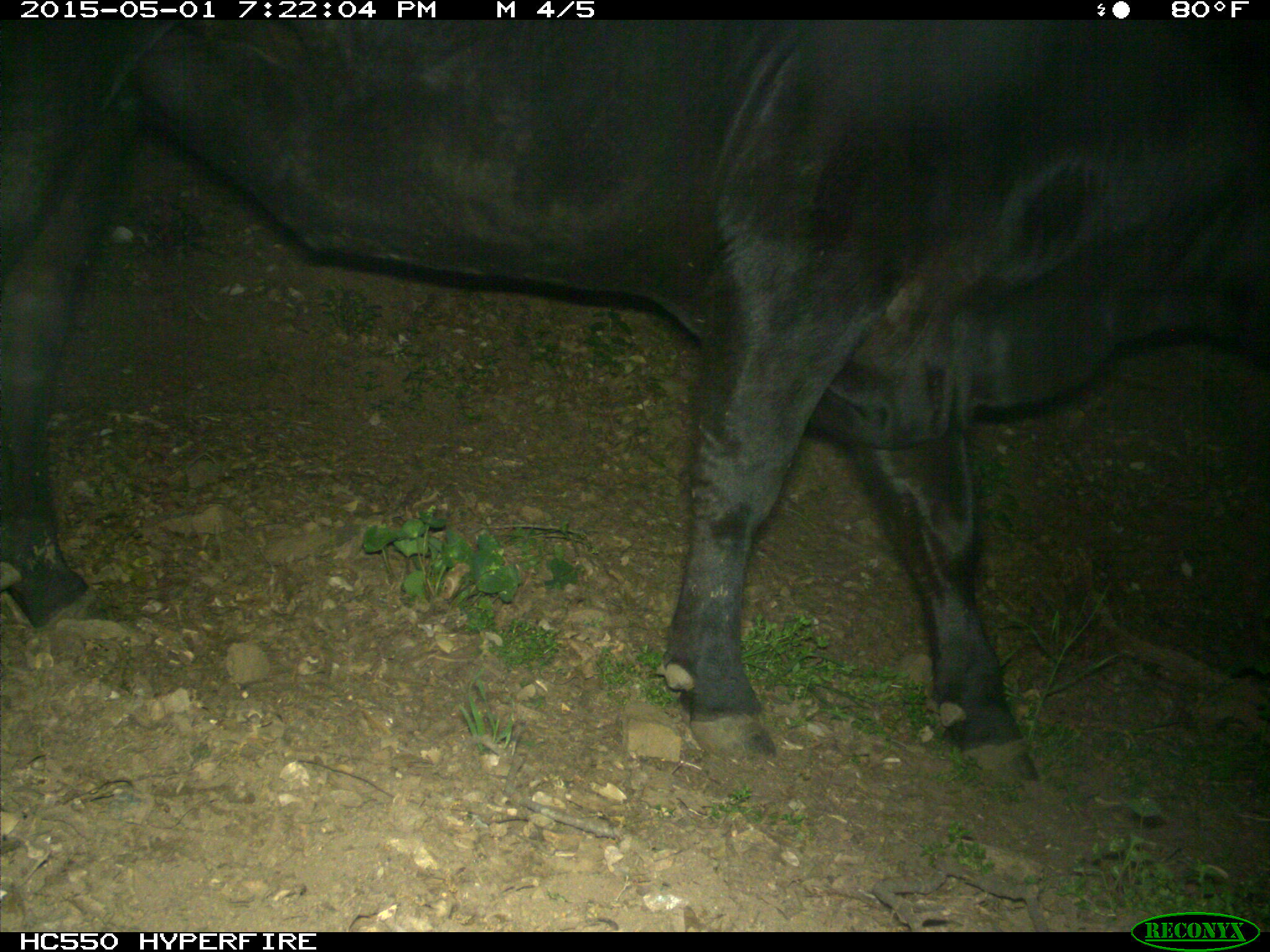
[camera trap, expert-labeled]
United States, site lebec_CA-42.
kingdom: Animalia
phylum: Chordata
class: Mammalia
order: Artiodactyla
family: Bovidae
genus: Bos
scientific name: Bos taurus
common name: domestic cow